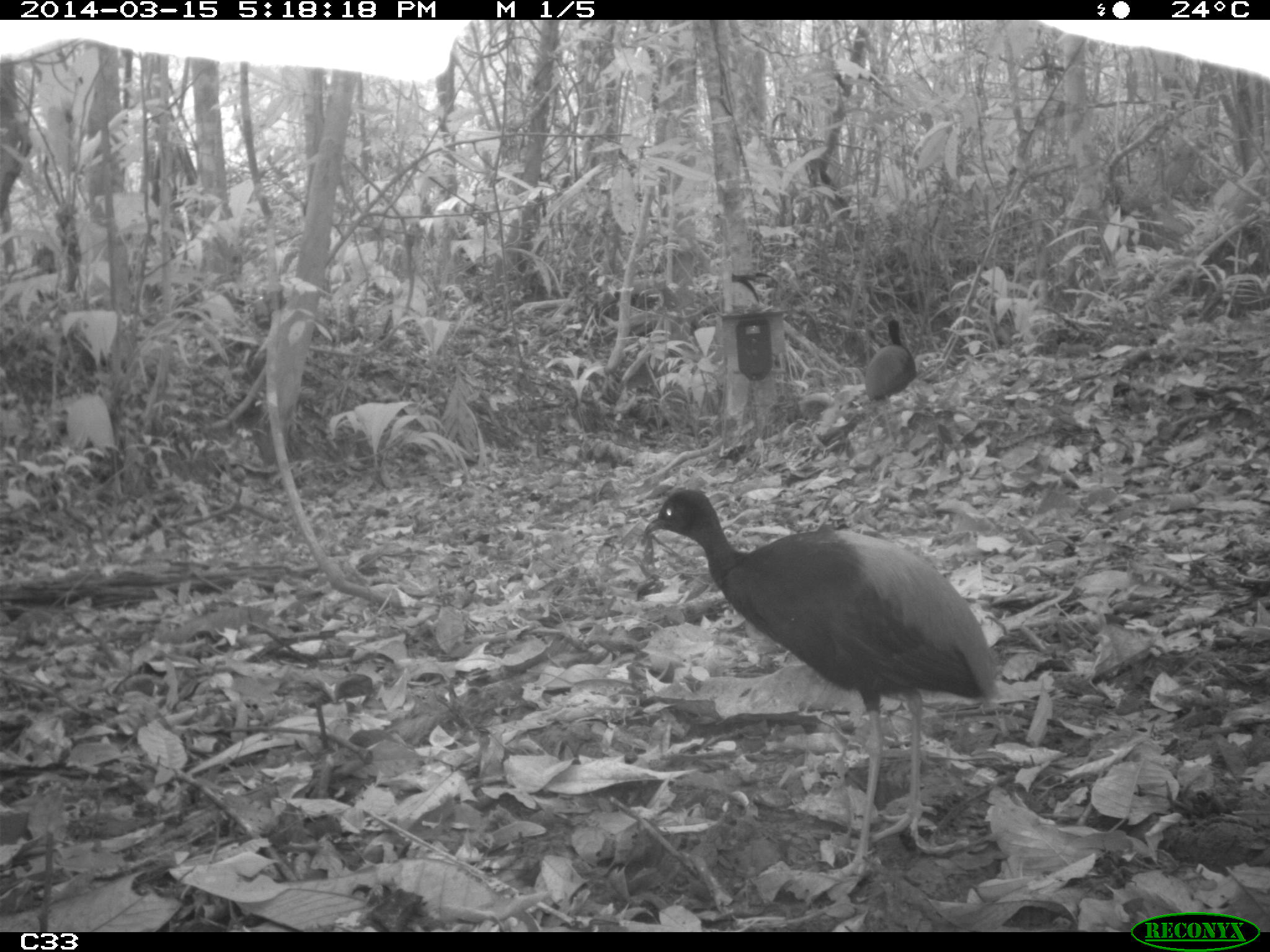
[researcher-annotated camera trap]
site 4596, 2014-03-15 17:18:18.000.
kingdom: Animalia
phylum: Chordata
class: Aves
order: Gruiformes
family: Psophiidae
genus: Psophia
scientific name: Psophia crepitans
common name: gray-winged trumpeter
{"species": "Psophia crepitans (gray-winged trumpeter)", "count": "2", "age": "adult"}